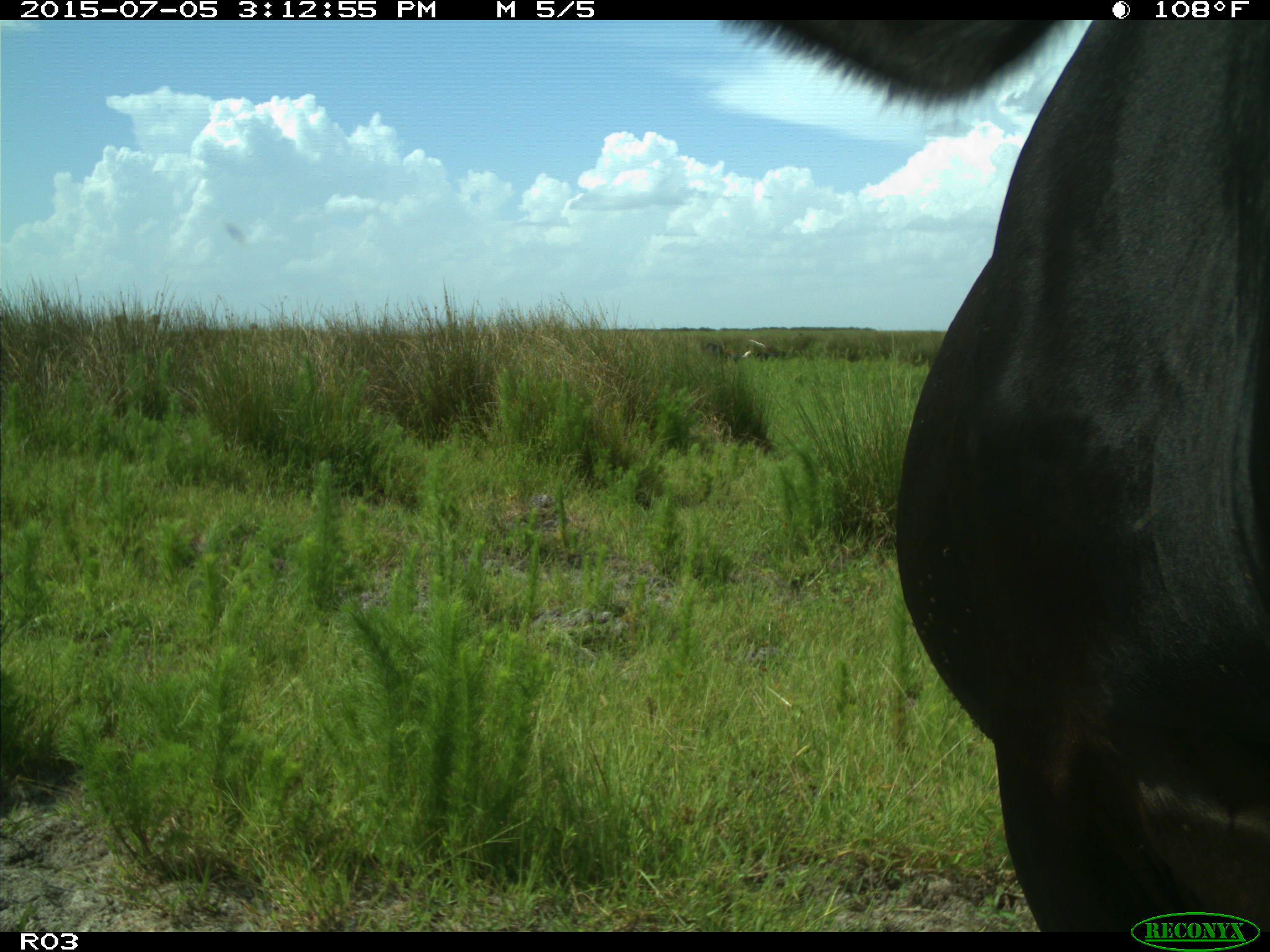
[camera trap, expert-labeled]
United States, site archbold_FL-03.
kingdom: Animalia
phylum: Chordata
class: Mammalia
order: Artiodactyla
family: Bovidae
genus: Bos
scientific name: Bos taurus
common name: domestic cow